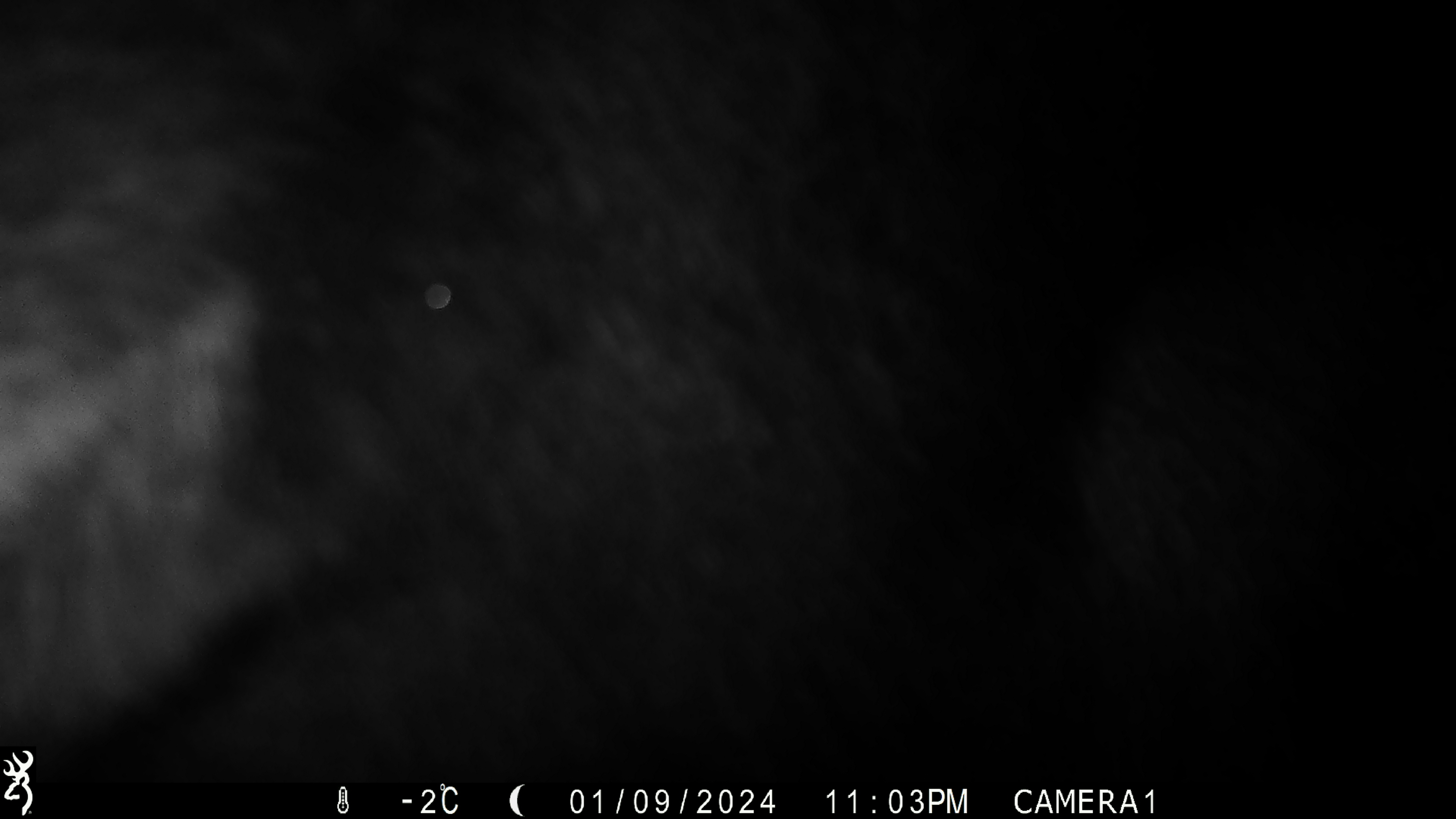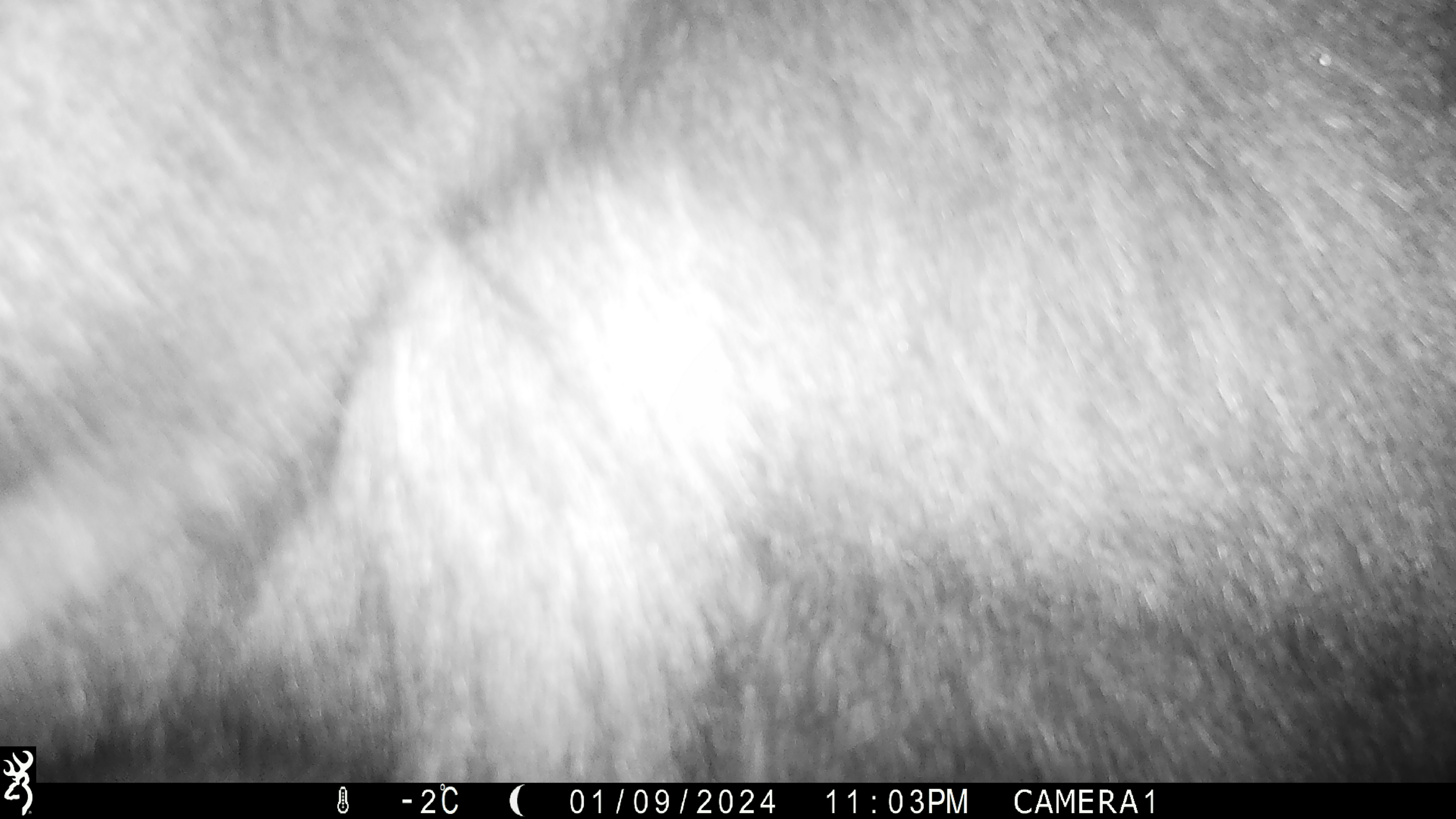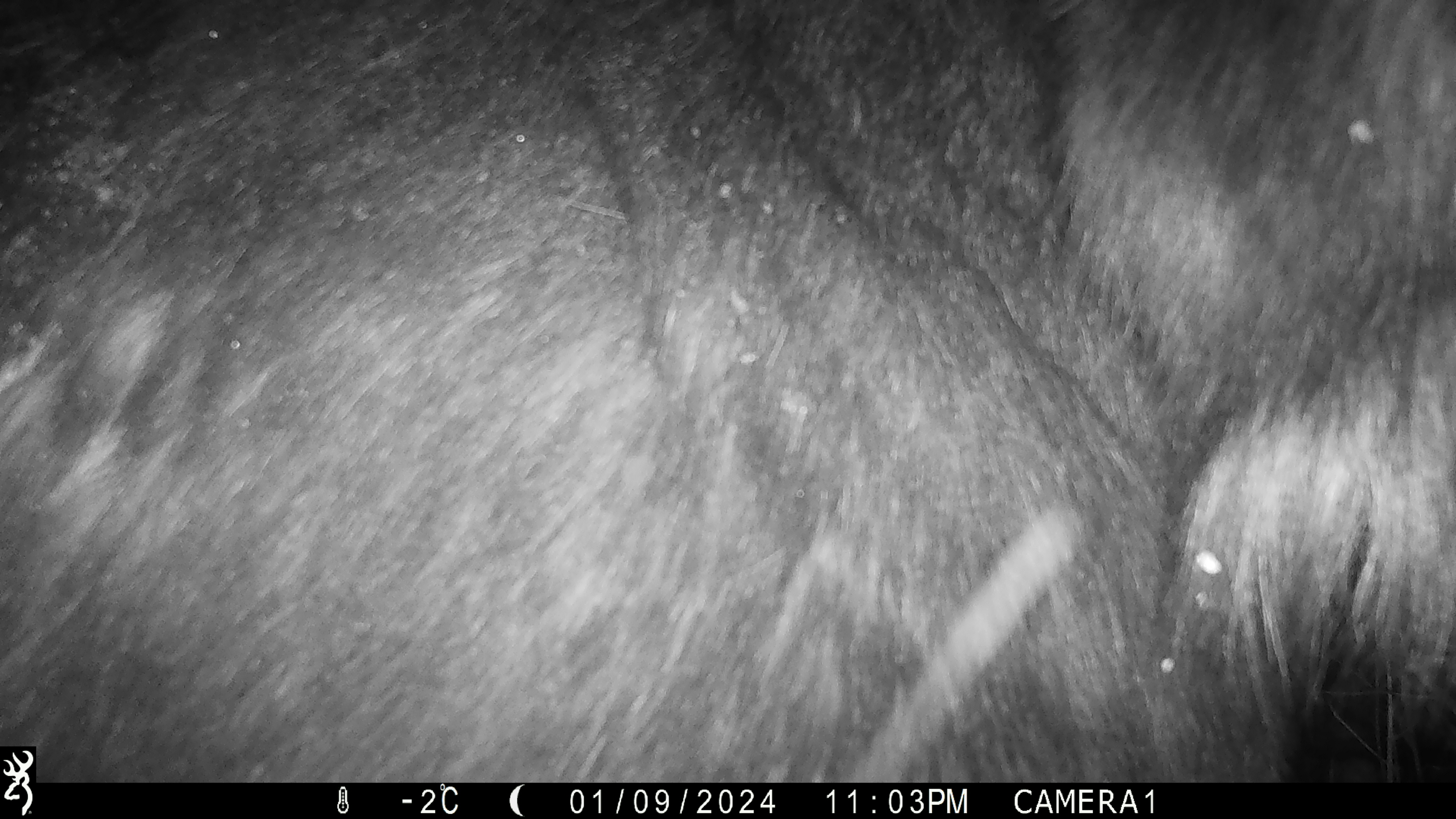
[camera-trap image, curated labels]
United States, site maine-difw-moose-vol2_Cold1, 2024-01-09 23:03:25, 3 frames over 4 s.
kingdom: Animalia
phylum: Chordata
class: Mammalia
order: Artiodactyla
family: Cervidae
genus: Alces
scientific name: Alces alces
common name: moose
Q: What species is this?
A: Moose (Alces alces).